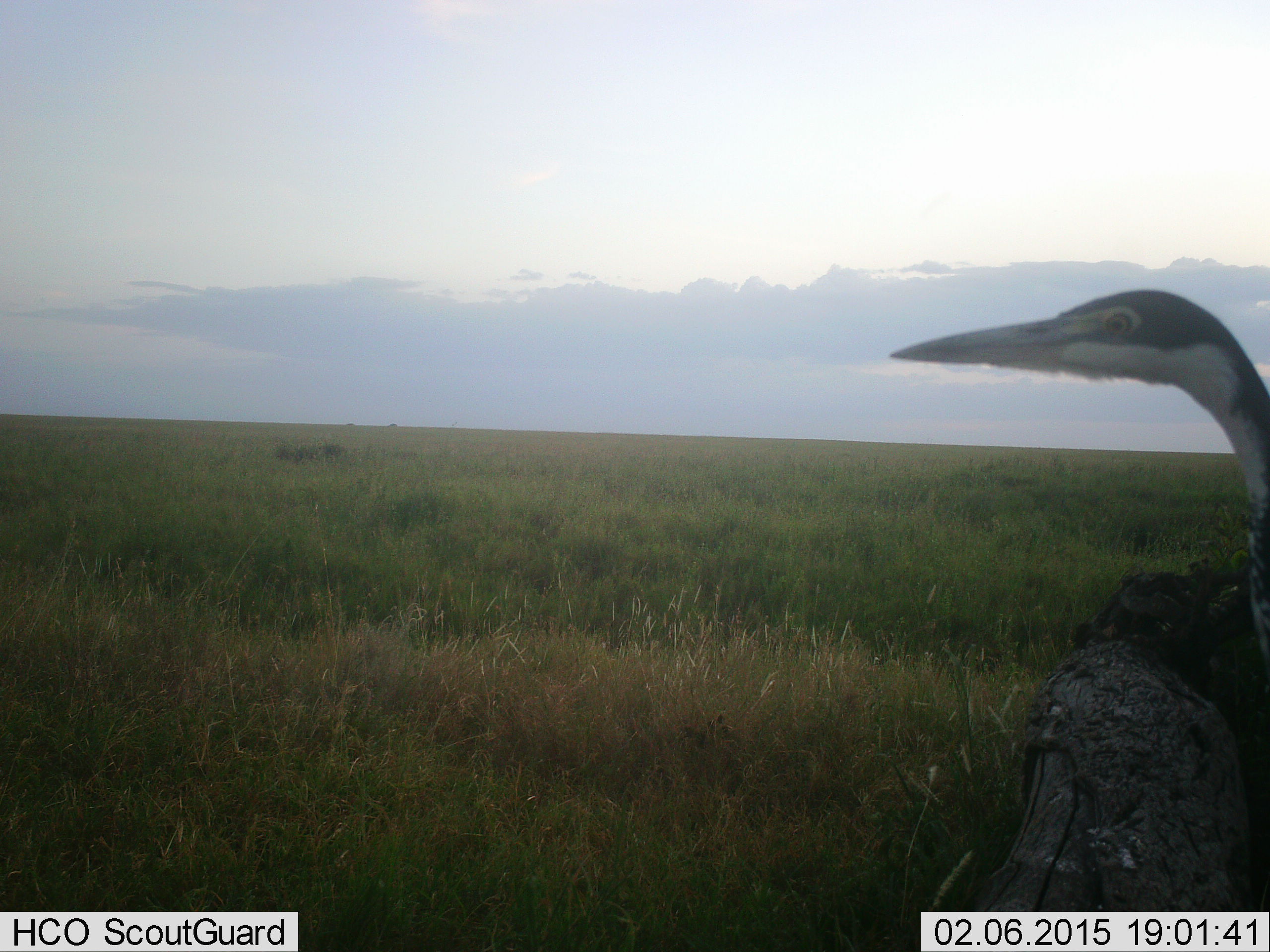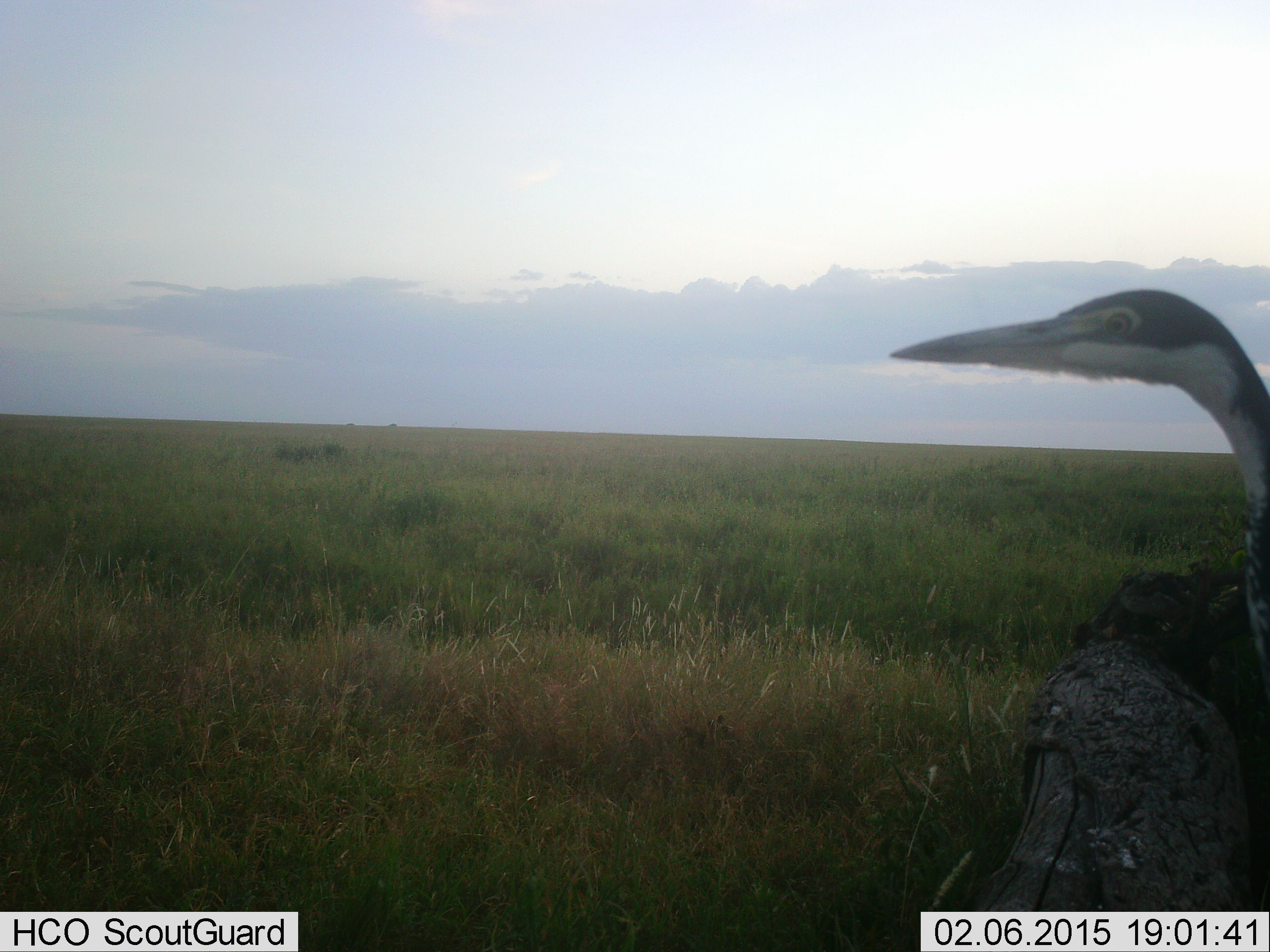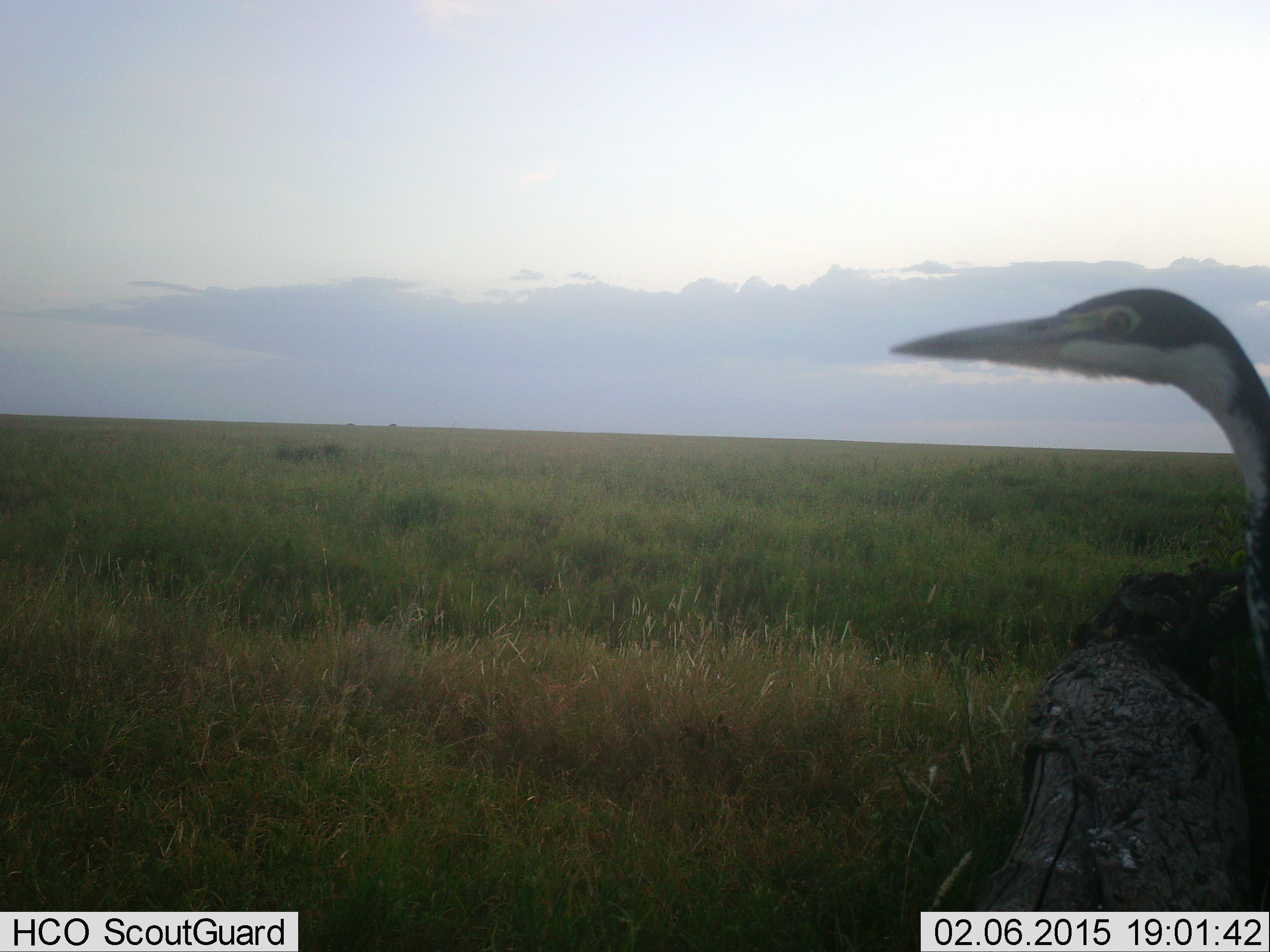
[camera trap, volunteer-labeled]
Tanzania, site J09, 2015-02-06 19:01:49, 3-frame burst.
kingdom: Animalia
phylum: Chordata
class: Aves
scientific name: Aves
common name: bird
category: otherbird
Otherbird (bird) (Aves), count 1. Behavior (volunteer vote fractions): standing 90%, resting 10%, moving 0%, interacting 0%. Young present (vote fraction): 0%. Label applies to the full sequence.